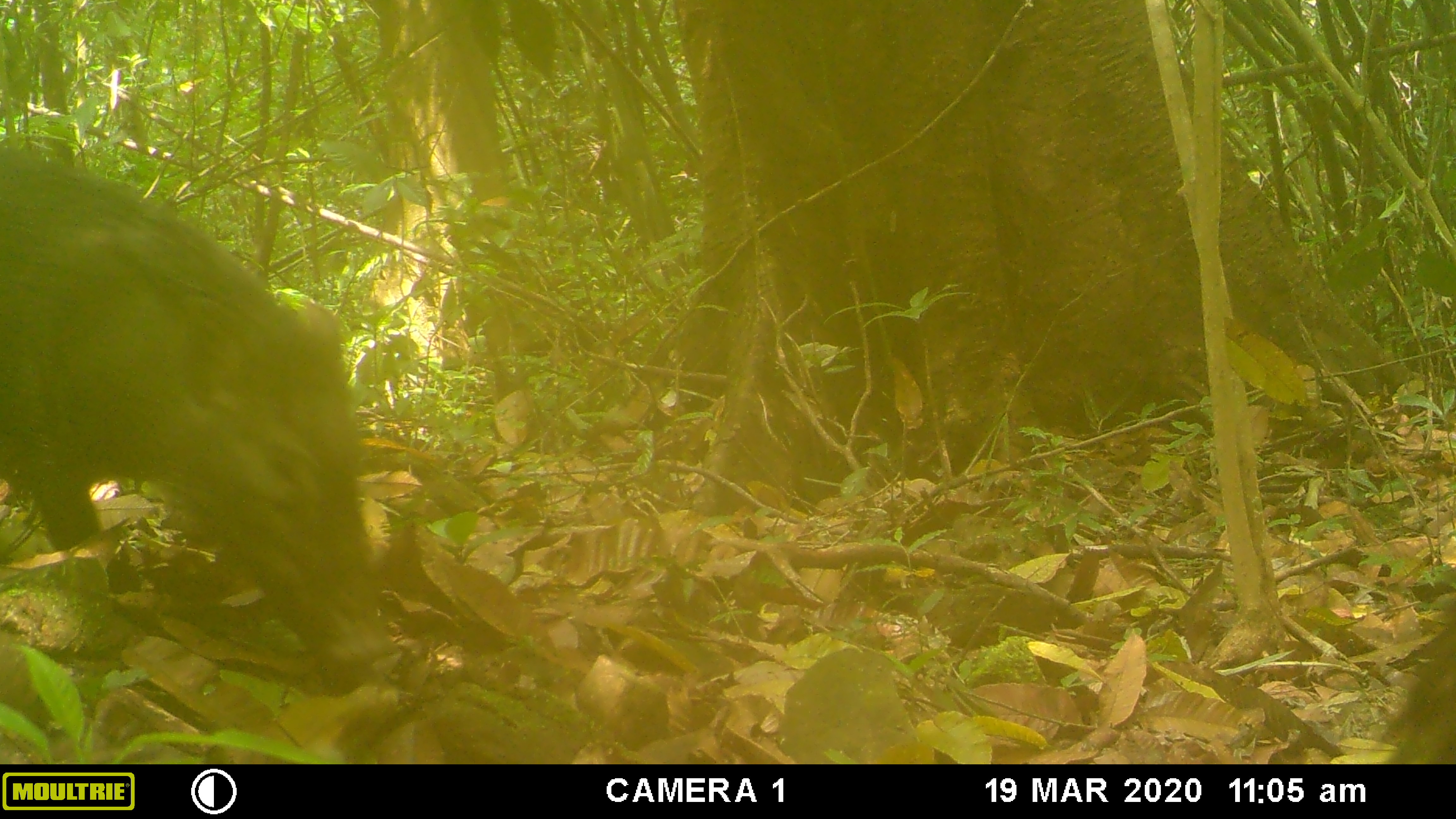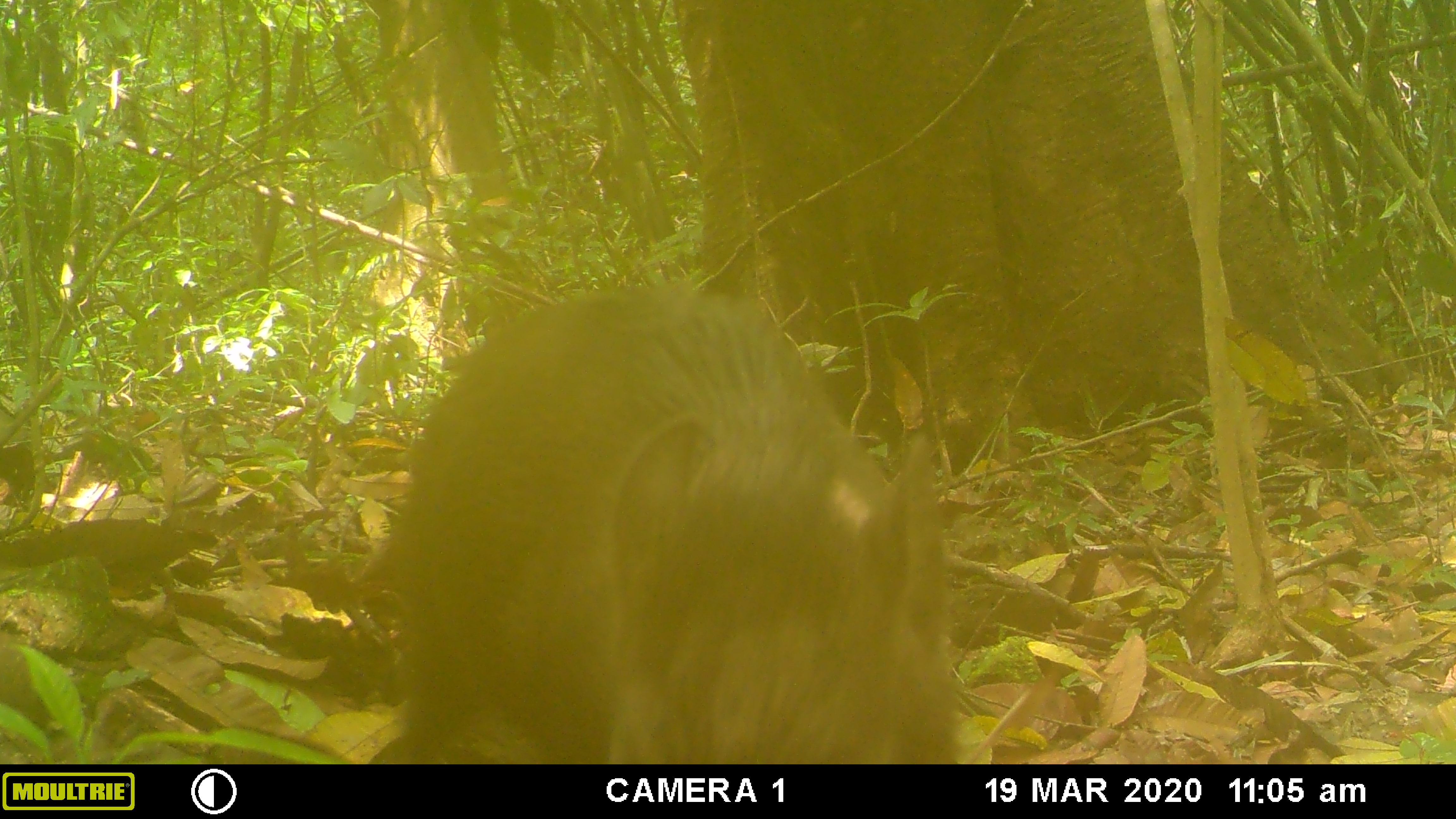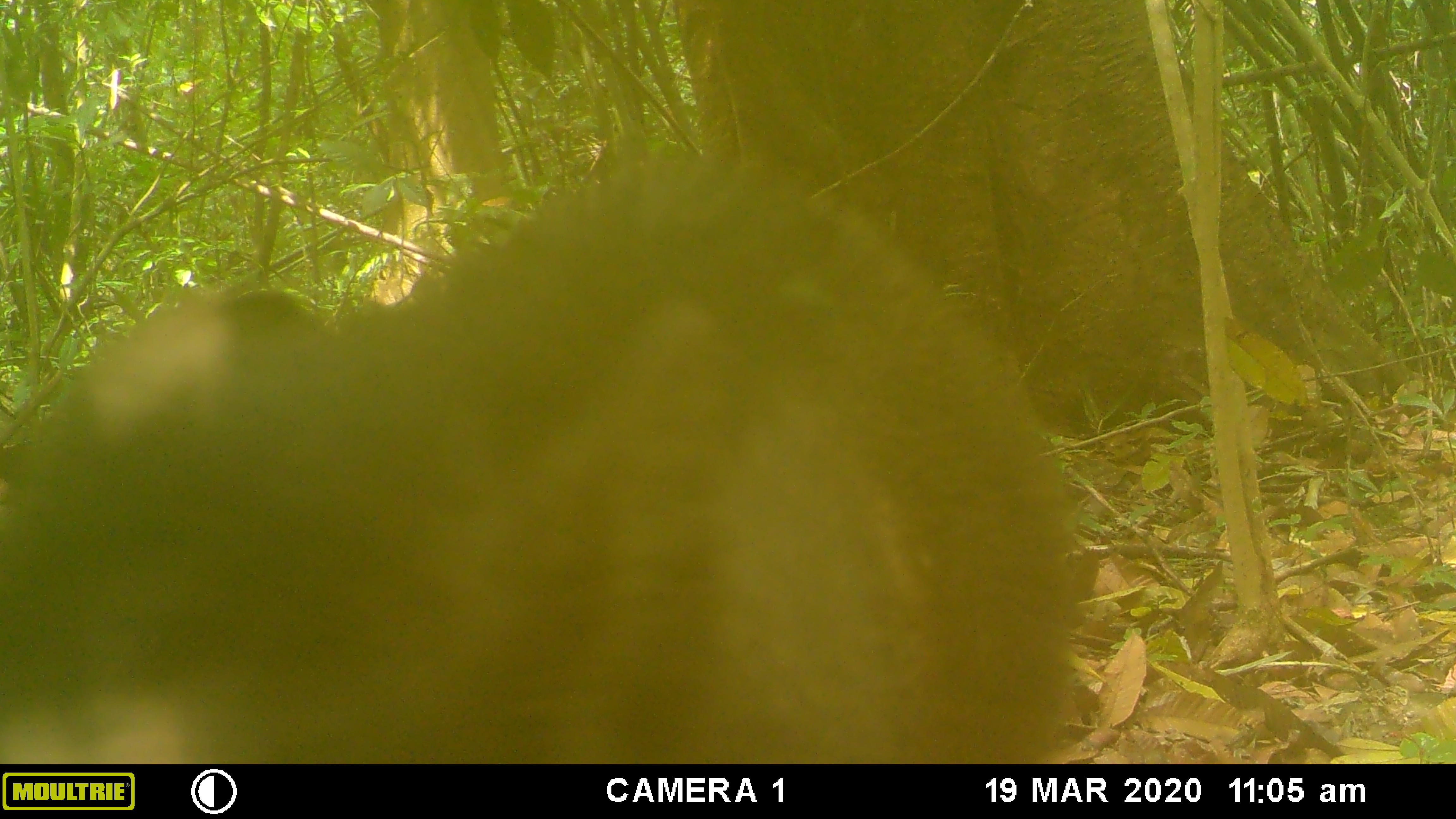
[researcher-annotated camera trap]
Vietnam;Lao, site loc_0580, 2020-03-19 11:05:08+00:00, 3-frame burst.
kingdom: Animalia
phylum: Chordata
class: Mammalia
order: Artiodactyla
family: Suidae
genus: Sus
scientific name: Sus scrofa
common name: eurasian wild pig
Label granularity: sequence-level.